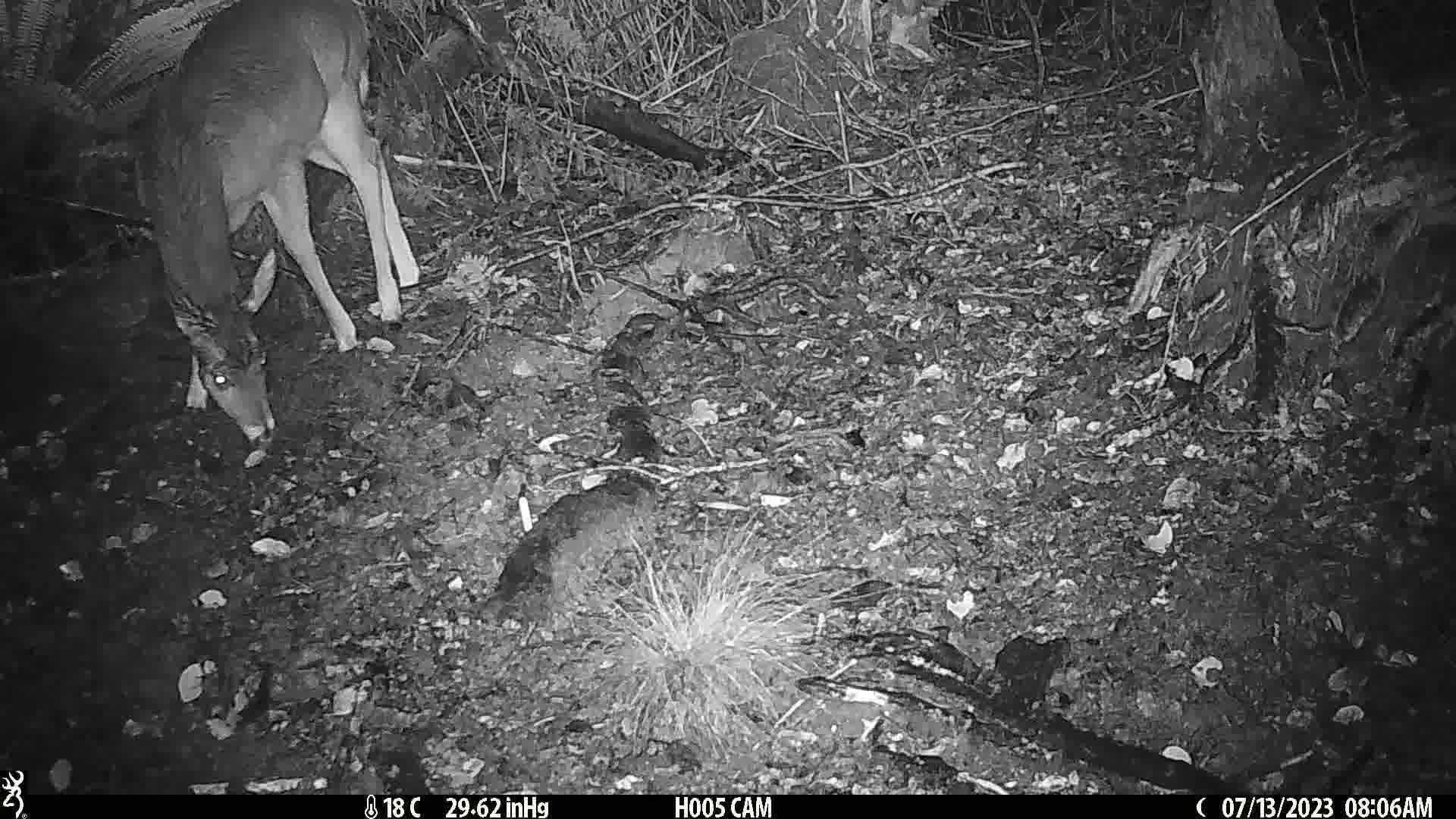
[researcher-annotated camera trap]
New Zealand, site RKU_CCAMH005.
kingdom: Animalia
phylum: Chordata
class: Mammalia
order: Artiodactyla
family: Cervidae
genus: Odocoileus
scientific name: Odocoileus virginianus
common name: white-tailed deer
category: white tailed deer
White tailed deer (white-tailed deer) (Odocoileus virginianus).